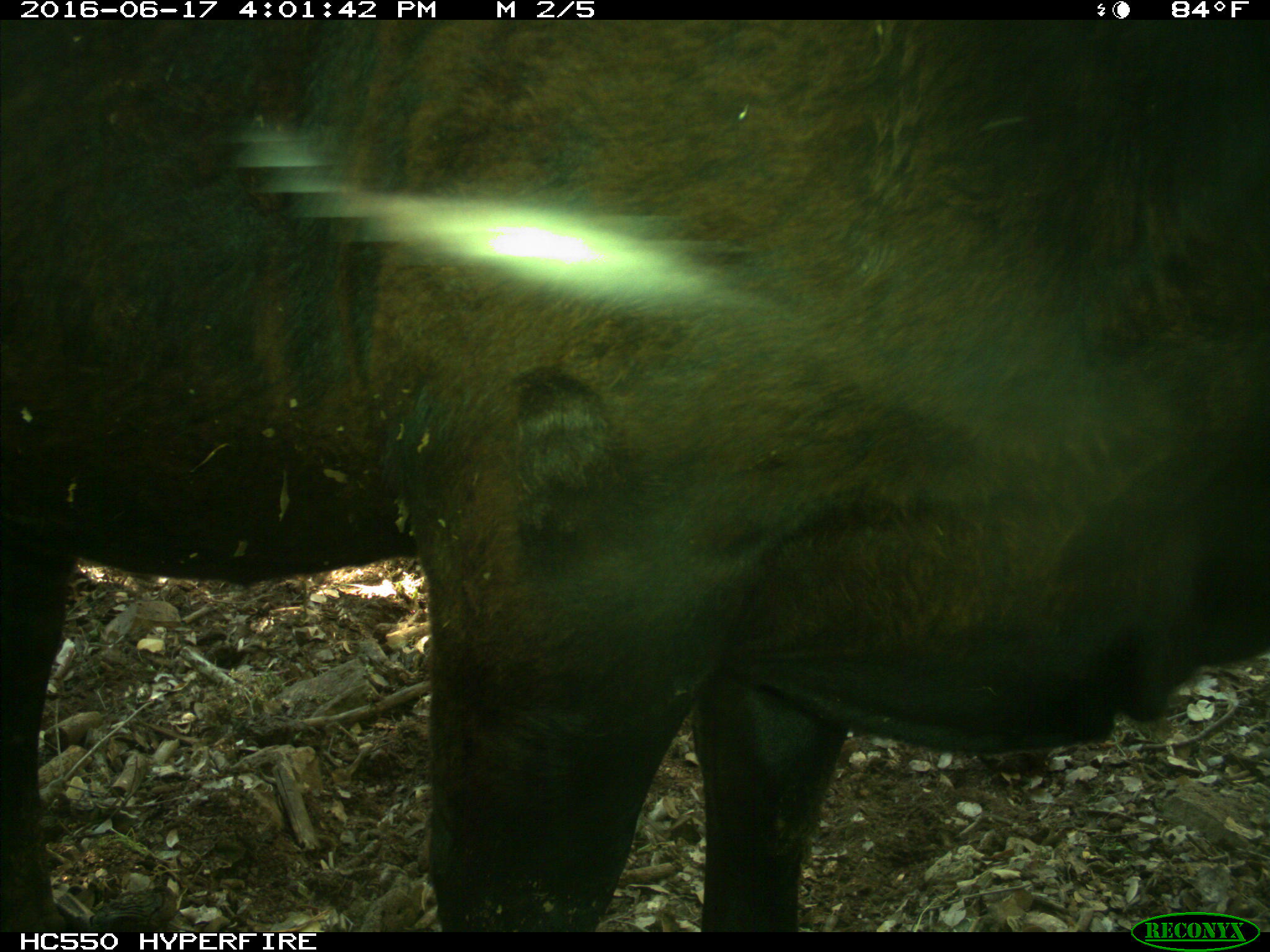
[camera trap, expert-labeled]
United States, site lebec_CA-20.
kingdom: Animalia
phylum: Chordata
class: Mammalia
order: Artiodactyla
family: Bovidae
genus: Bos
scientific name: Bos taurus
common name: domestic cow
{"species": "Bos taurus (domestic cow)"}